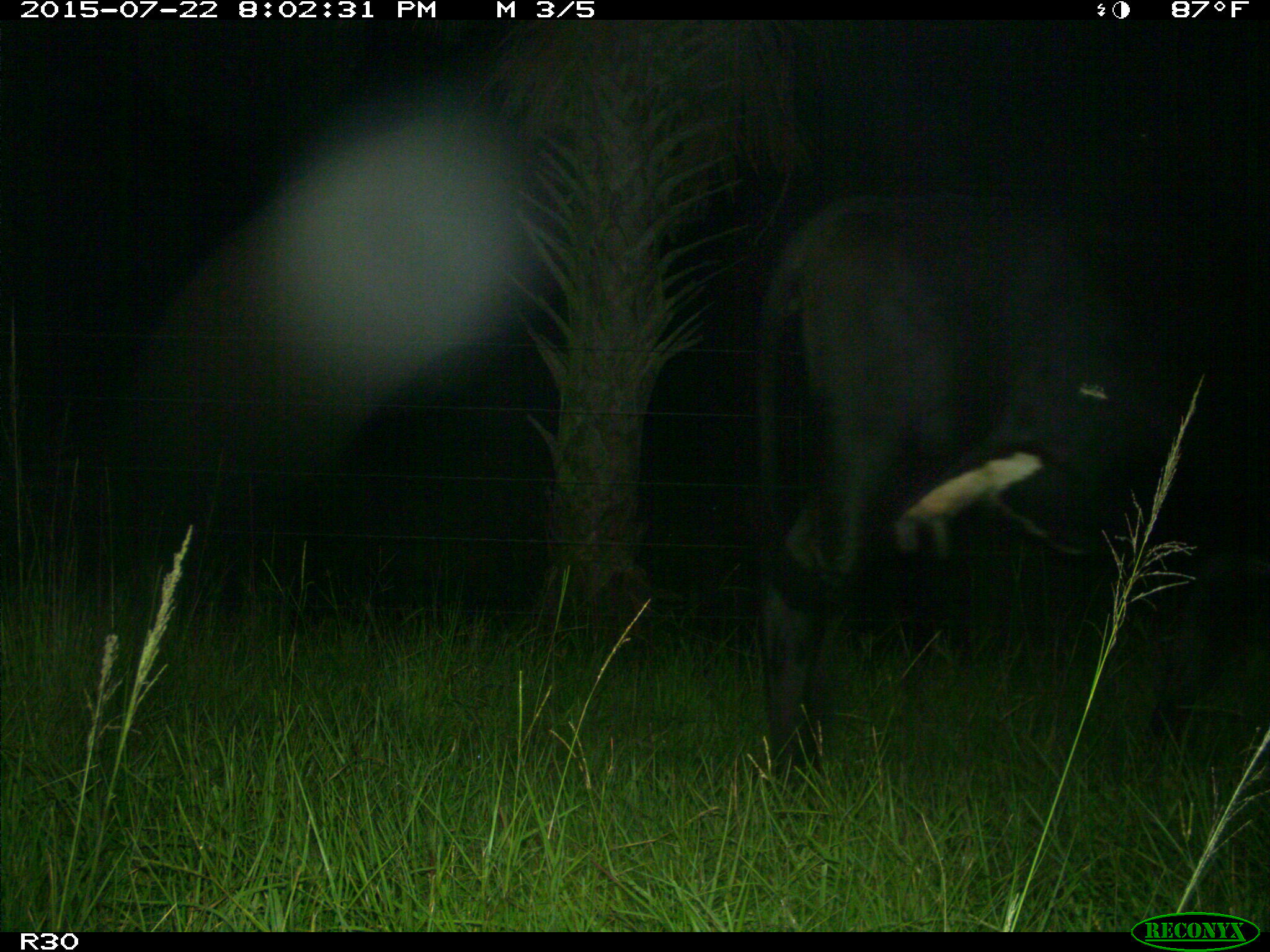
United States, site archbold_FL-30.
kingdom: Animalia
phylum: Chordata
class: Mammalia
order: Artiodactyla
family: Bovidae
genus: Bos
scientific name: Bos taurus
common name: domestic cow